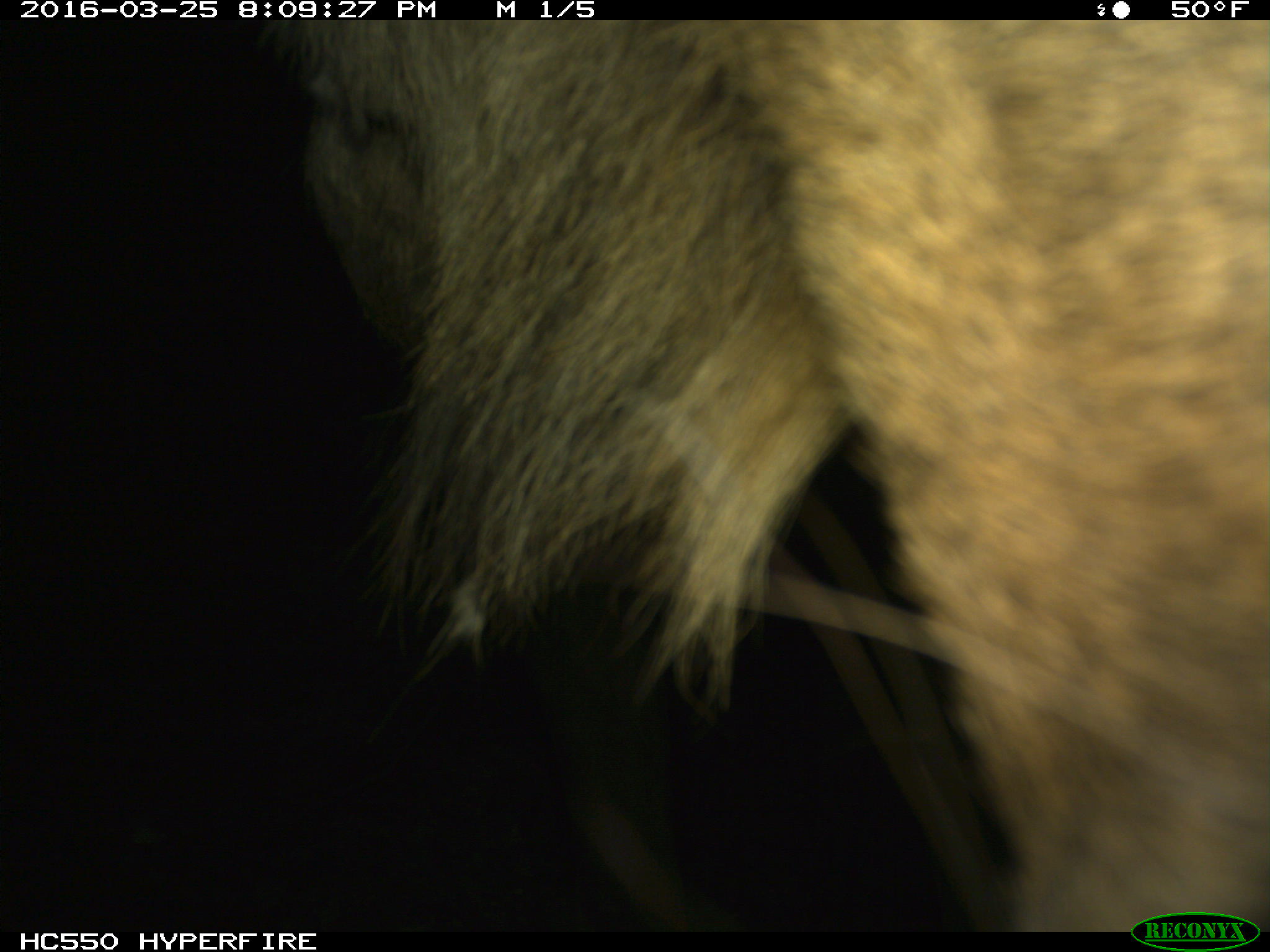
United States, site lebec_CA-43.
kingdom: Animalia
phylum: Chordata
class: Mammalia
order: Artiodactyla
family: Cervidae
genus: Cervus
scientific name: Cervus canadensis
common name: elk